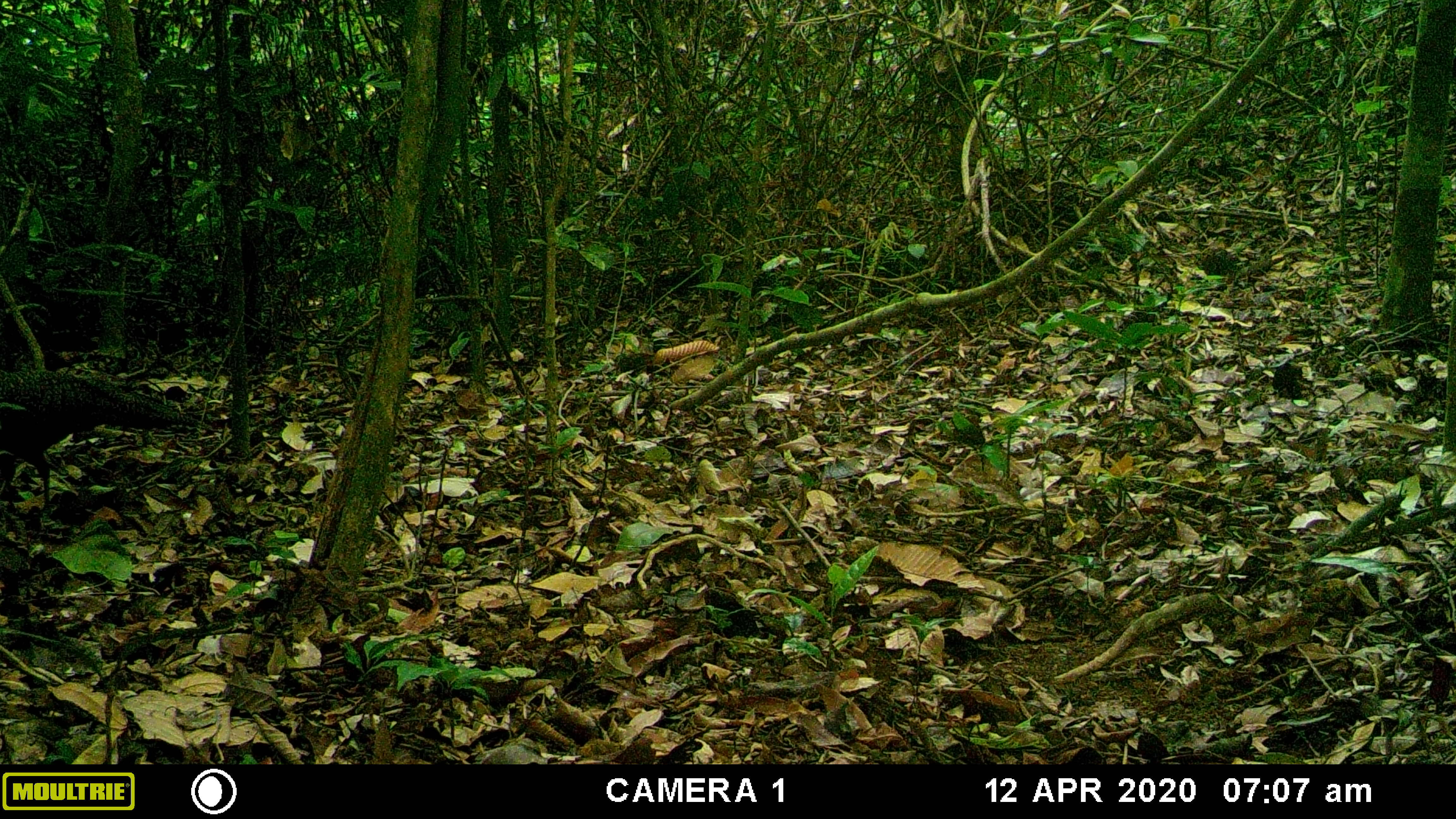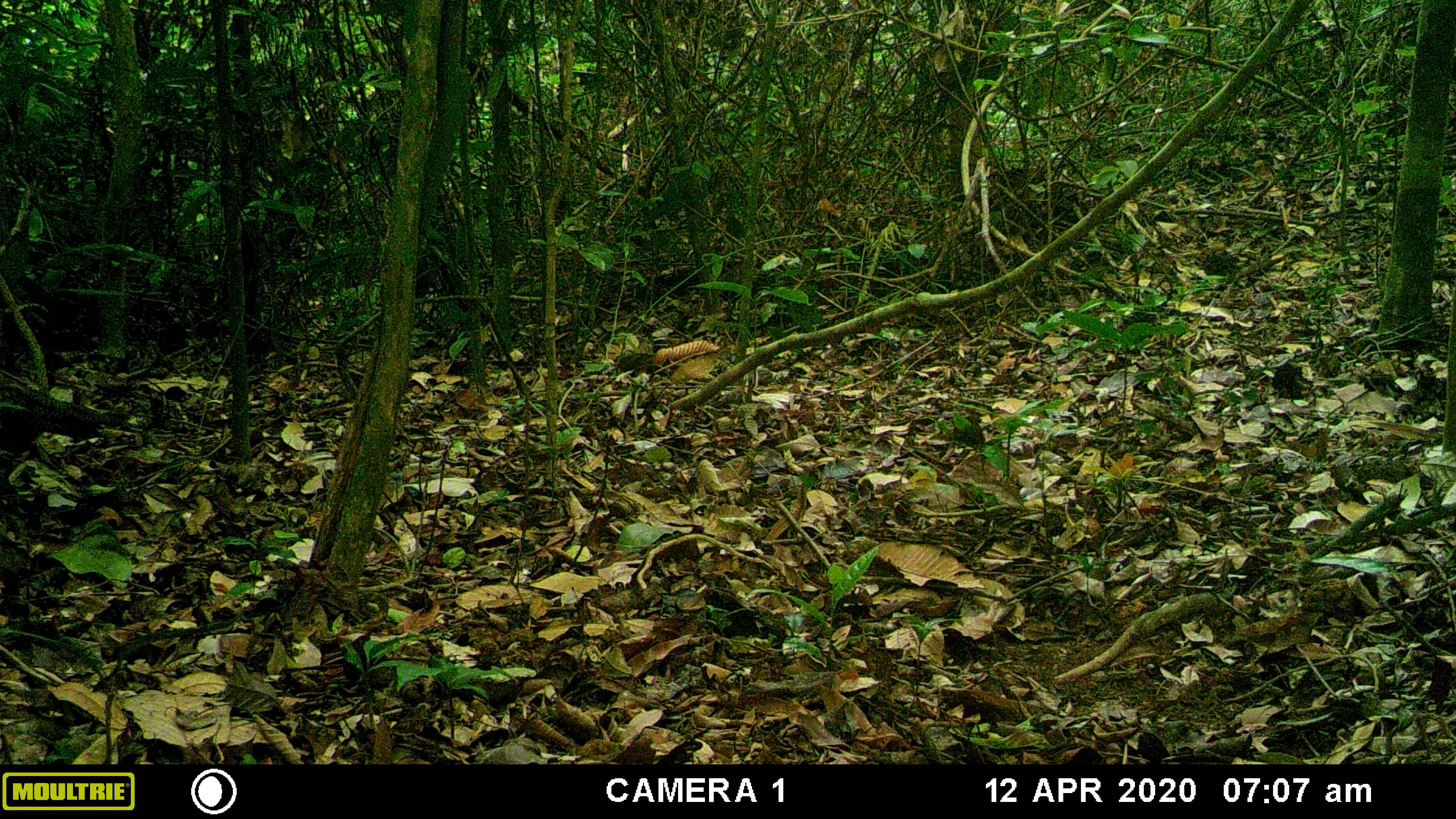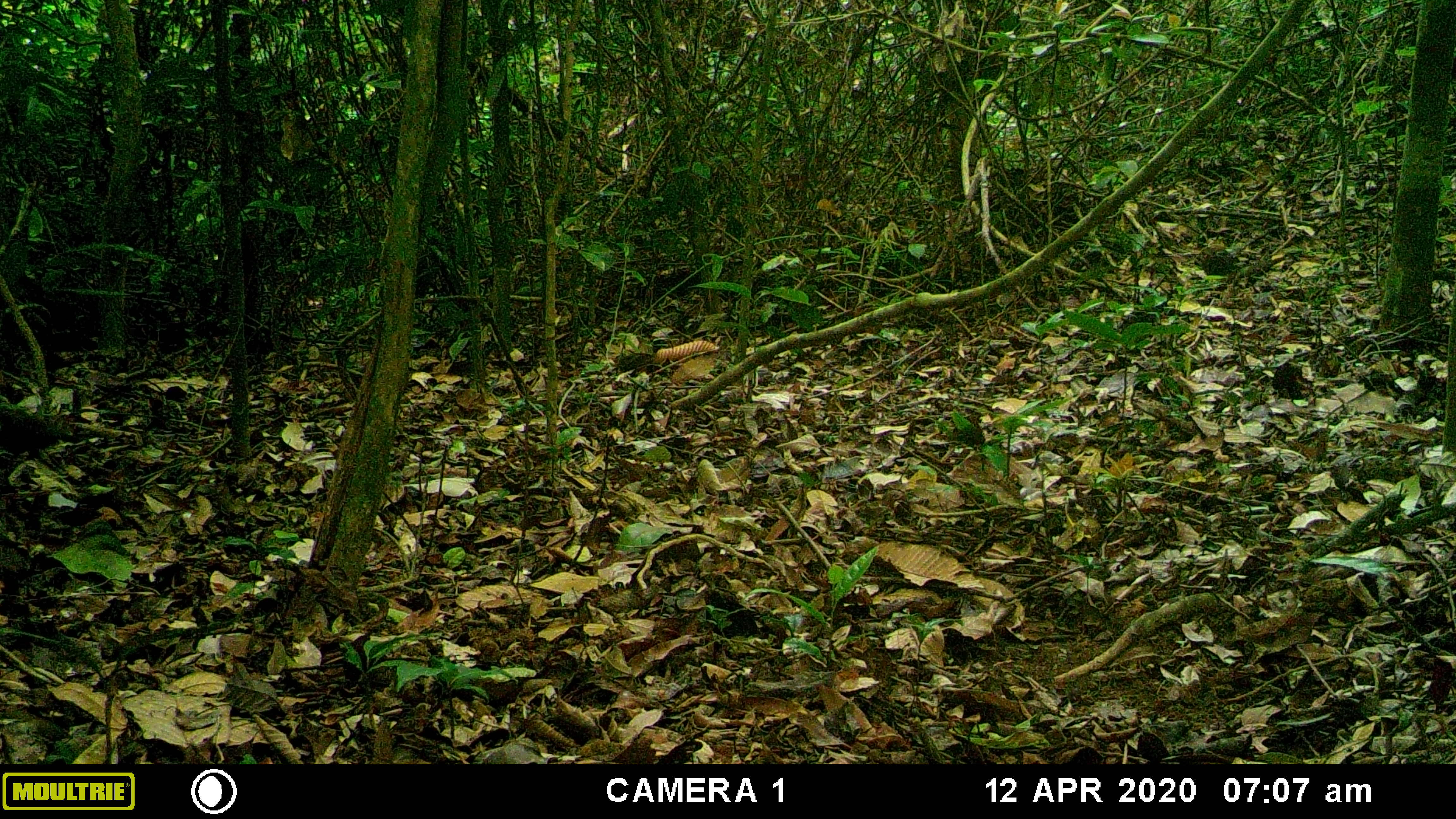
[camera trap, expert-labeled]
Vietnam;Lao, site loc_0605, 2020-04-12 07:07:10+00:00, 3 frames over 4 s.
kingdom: Animalia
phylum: Chordata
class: Aves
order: Galliformes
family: Phasianidae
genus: Polyplectron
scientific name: Polyplectron bicalcaratum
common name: gray peacock-pheasant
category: grey peacock pheasant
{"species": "grey peacock pheasant (gray peacock-pheasant) (Polyplectron bicalcaratum)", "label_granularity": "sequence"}